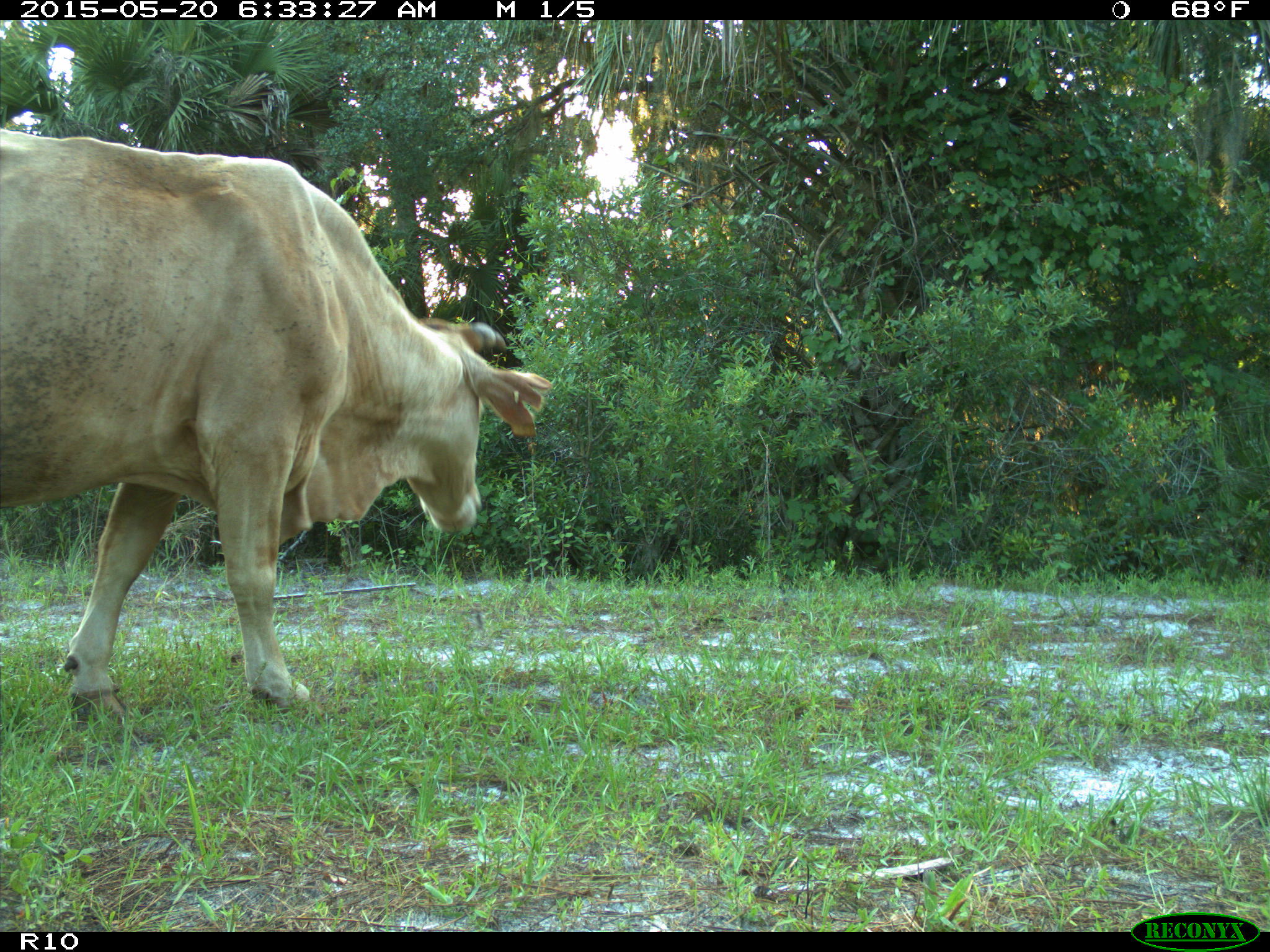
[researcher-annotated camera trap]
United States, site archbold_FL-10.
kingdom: Animalia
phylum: Chordata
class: Mammalia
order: Artiodactyla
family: Bovidae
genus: Bos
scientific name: Bos taurus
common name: domestic cow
Bos taurus (domestic cow).